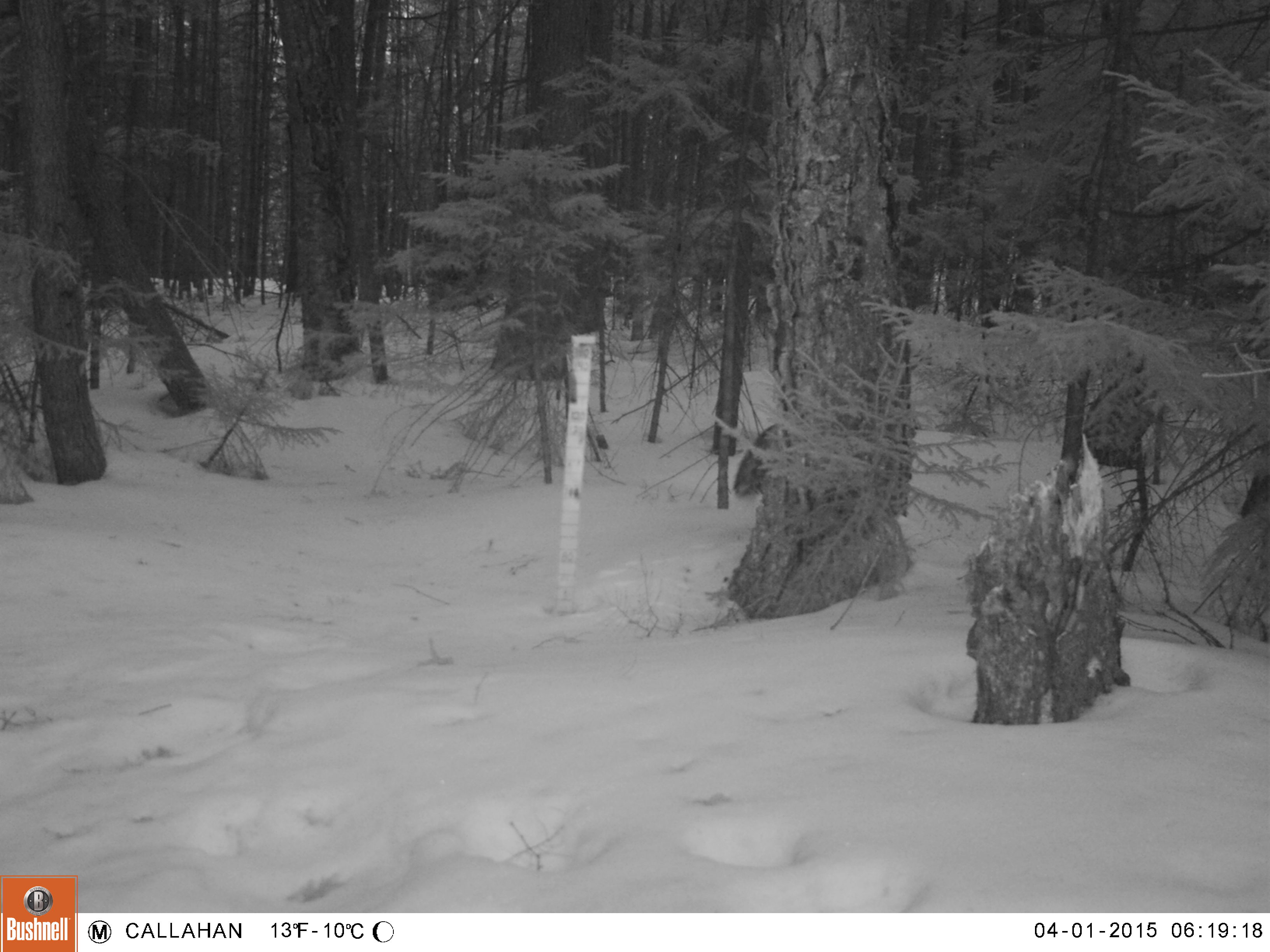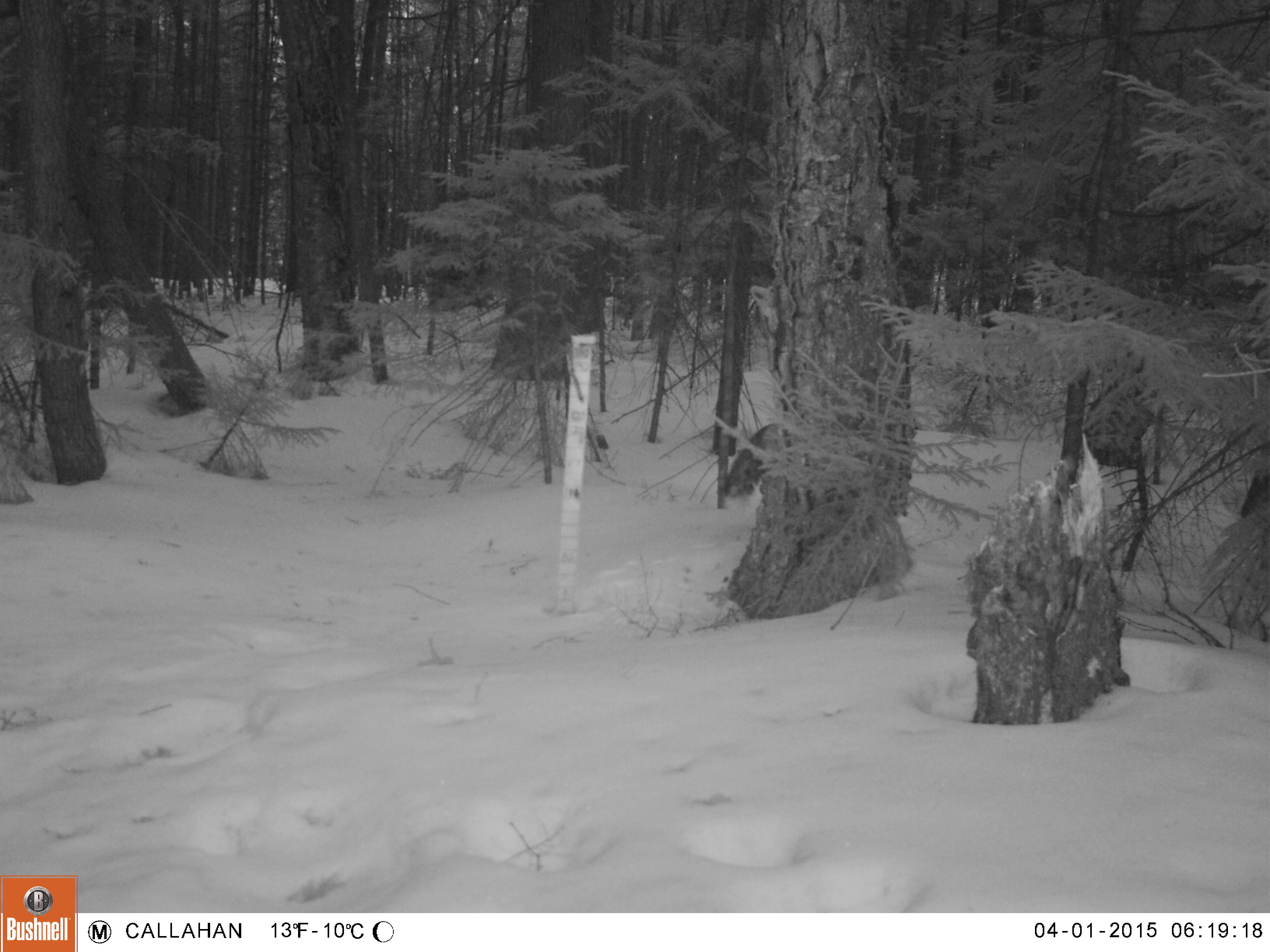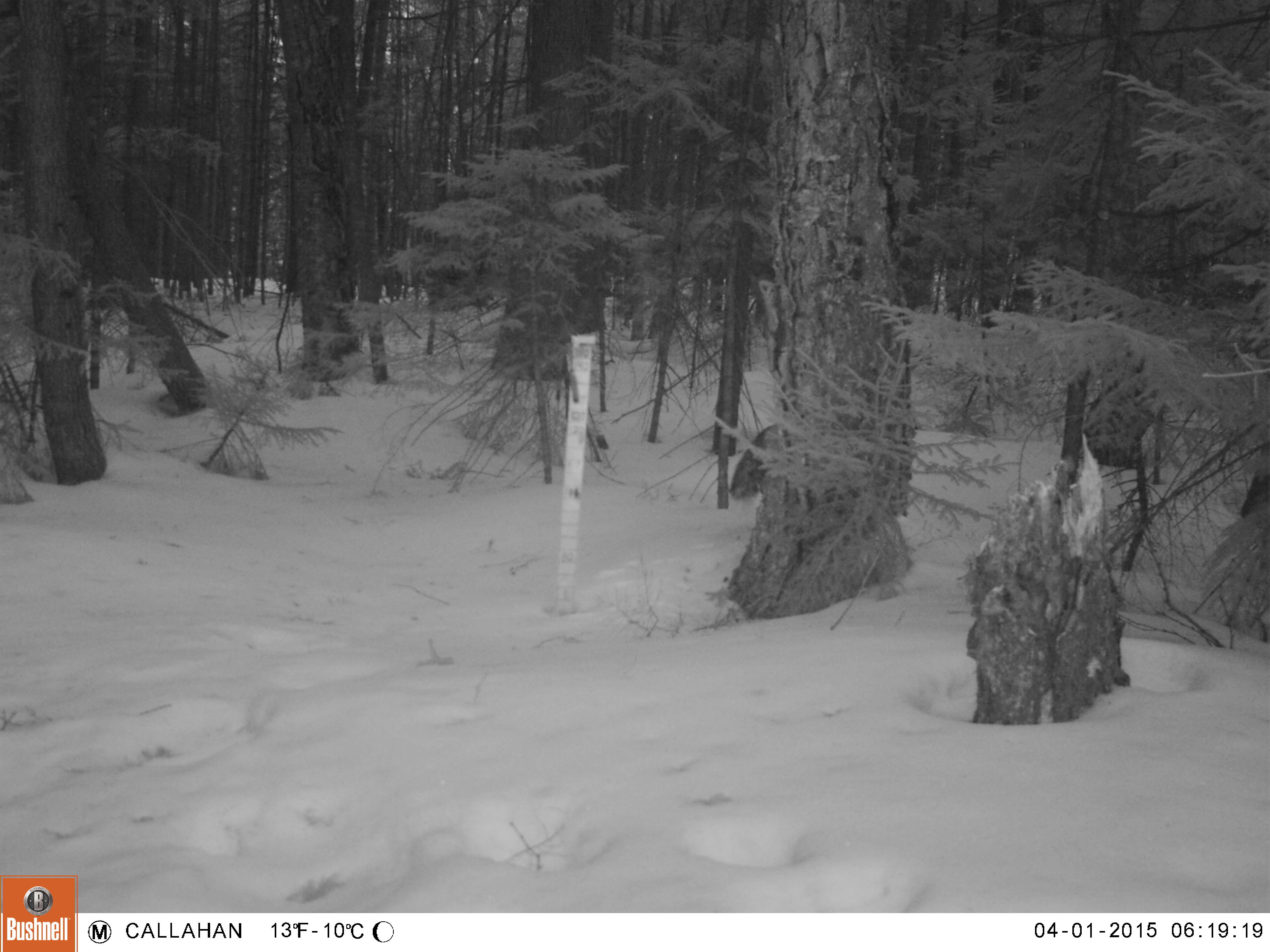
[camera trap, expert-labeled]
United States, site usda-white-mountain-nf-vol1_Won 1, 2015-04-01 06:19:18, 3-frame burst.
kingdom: Animalia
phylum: Chordata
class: Mammalia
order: Carnivora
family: Canidae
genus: Vulpes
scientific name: Vulpes vulpes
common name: red fox